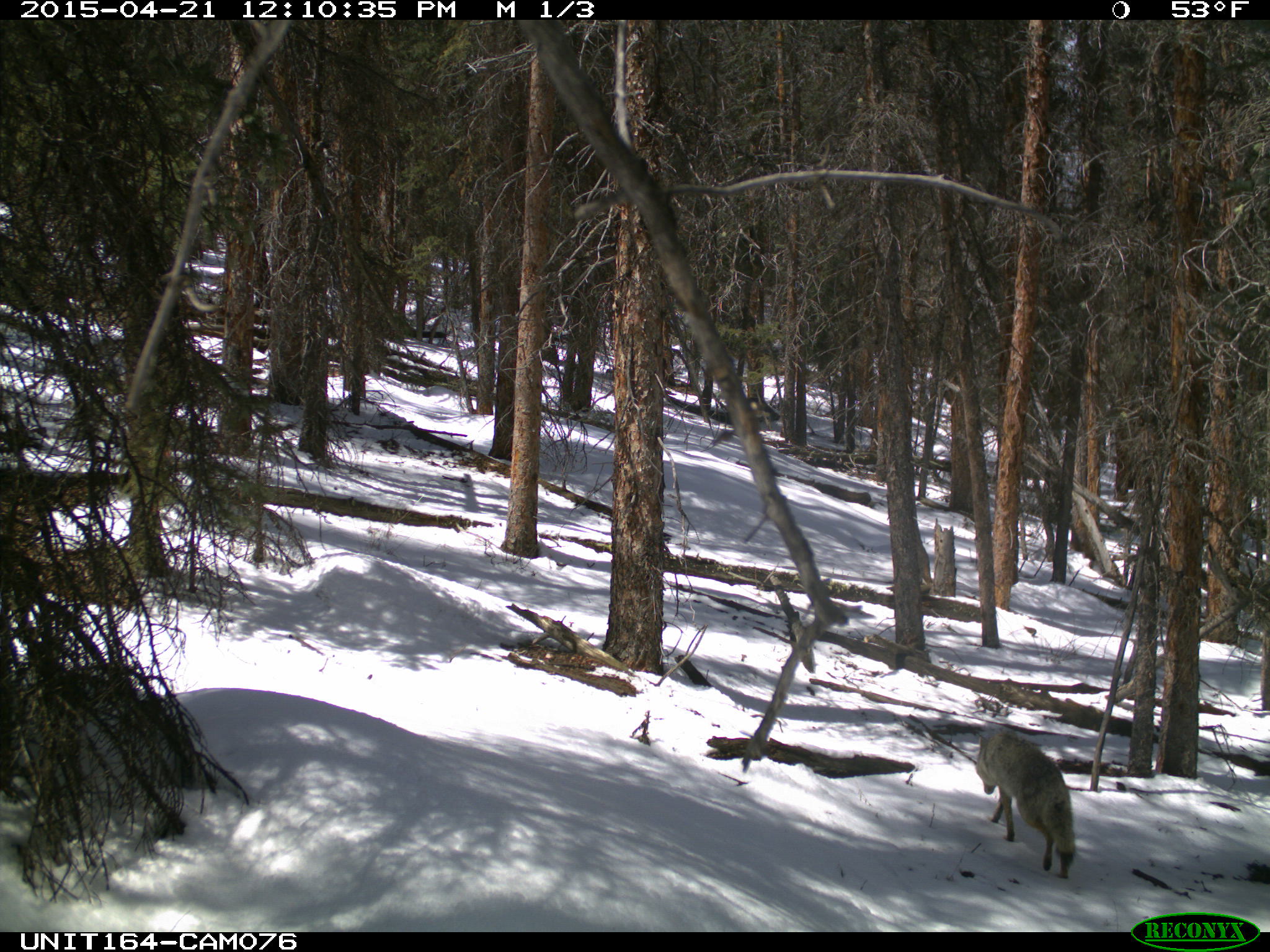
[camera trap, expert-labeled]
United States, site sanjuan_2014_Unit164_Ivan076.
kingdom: Animalia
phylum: Chordata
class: Mammalia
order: Carnivora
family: Canidae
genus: Canis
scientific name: Canis latrans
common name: coyote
Canis latrans (coyote).